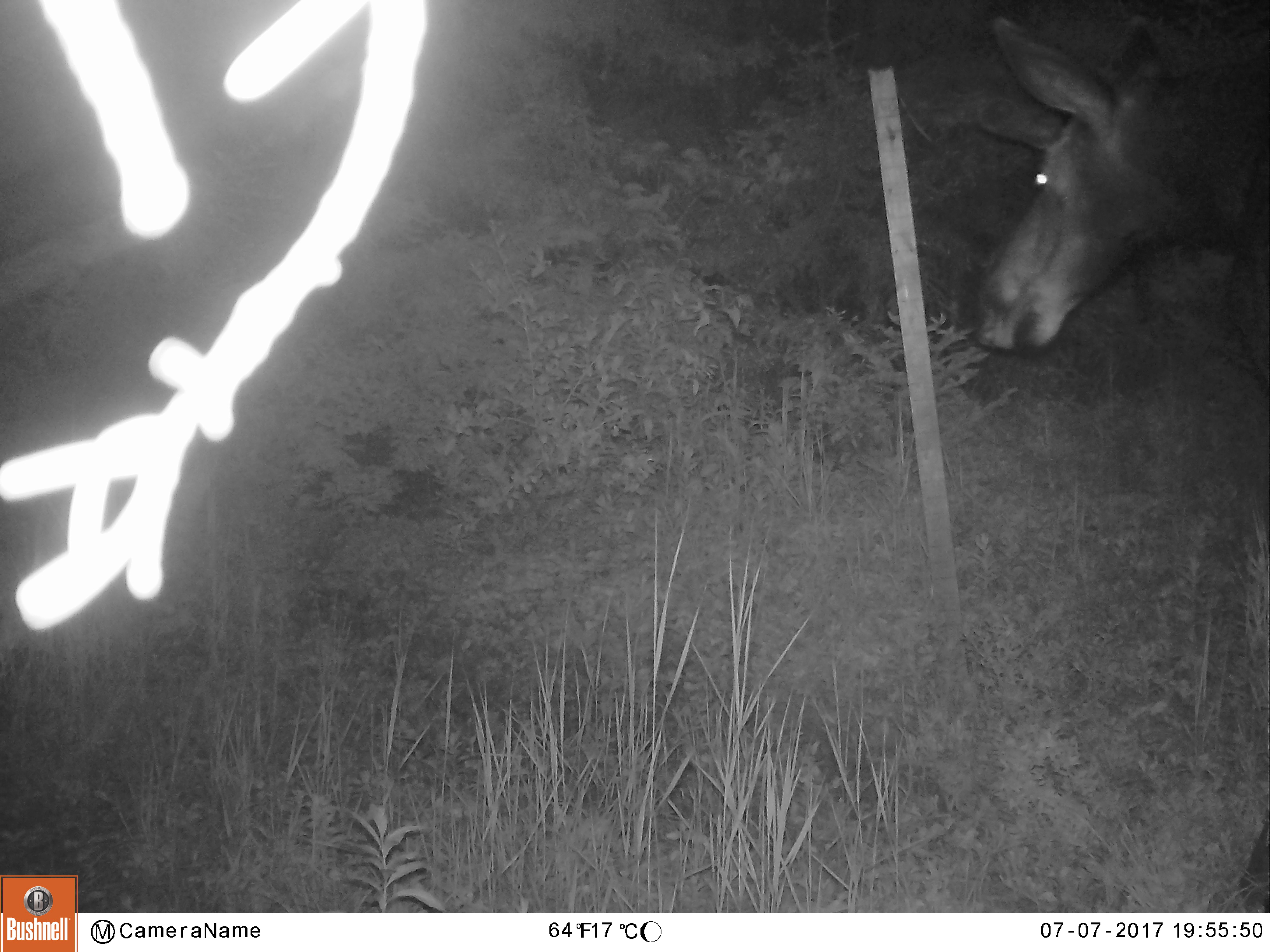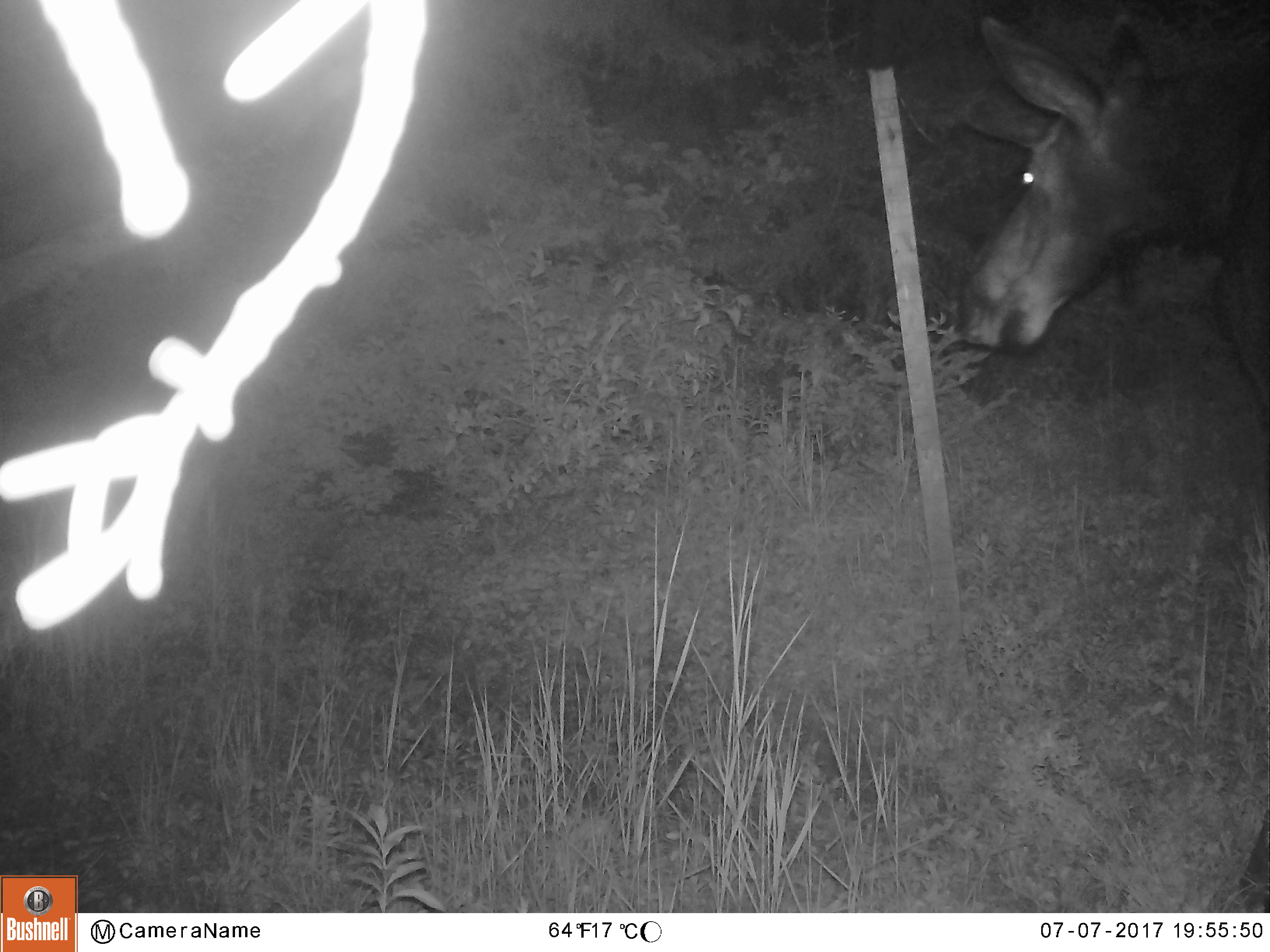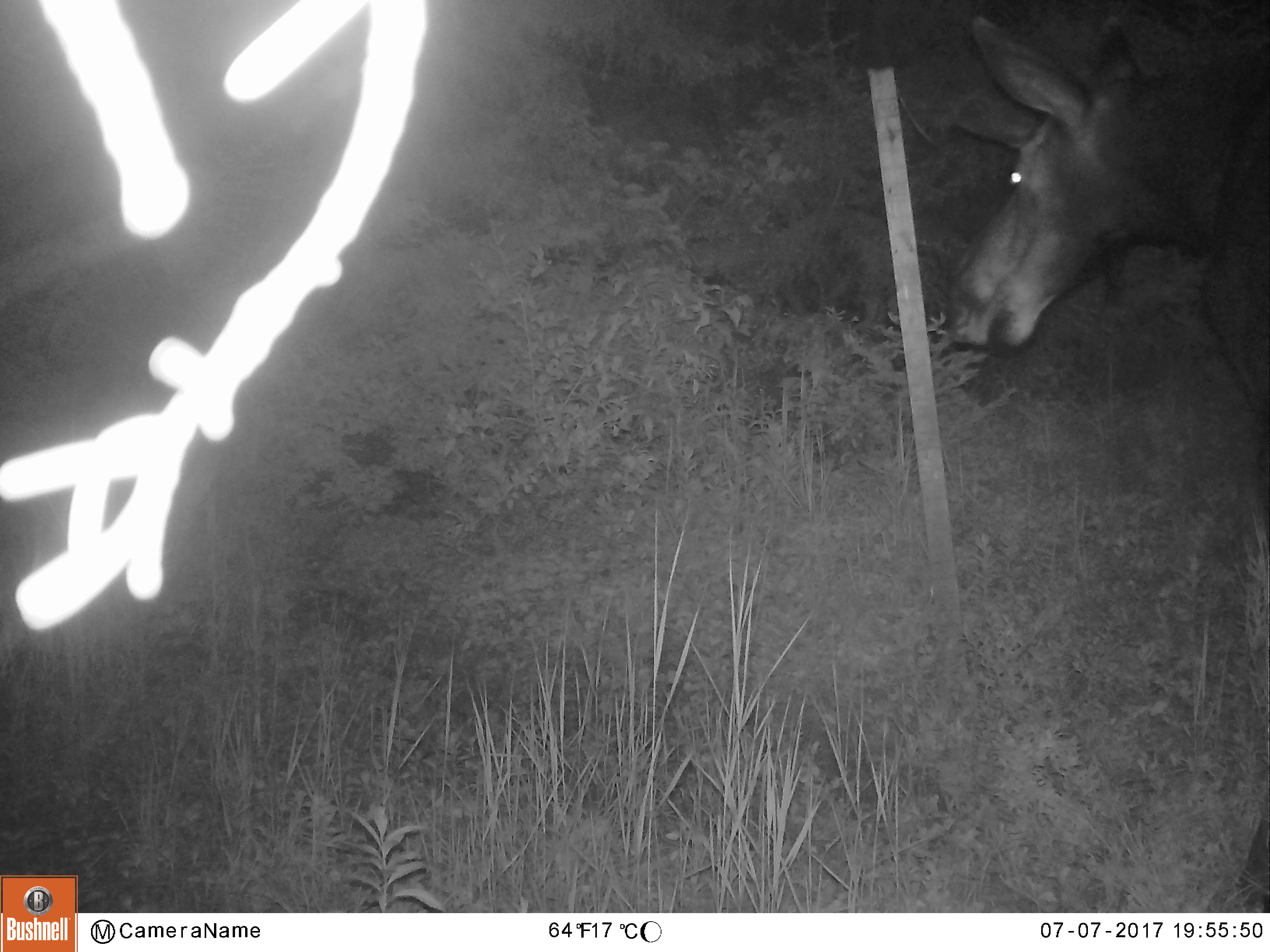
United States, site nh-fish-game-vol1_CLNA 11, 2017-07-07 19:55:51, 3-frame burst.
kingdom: Animalia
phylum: Chordata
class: Mammalia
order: Artiodactyla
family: Cervidae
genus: Alces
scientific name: Alces alces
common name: moose